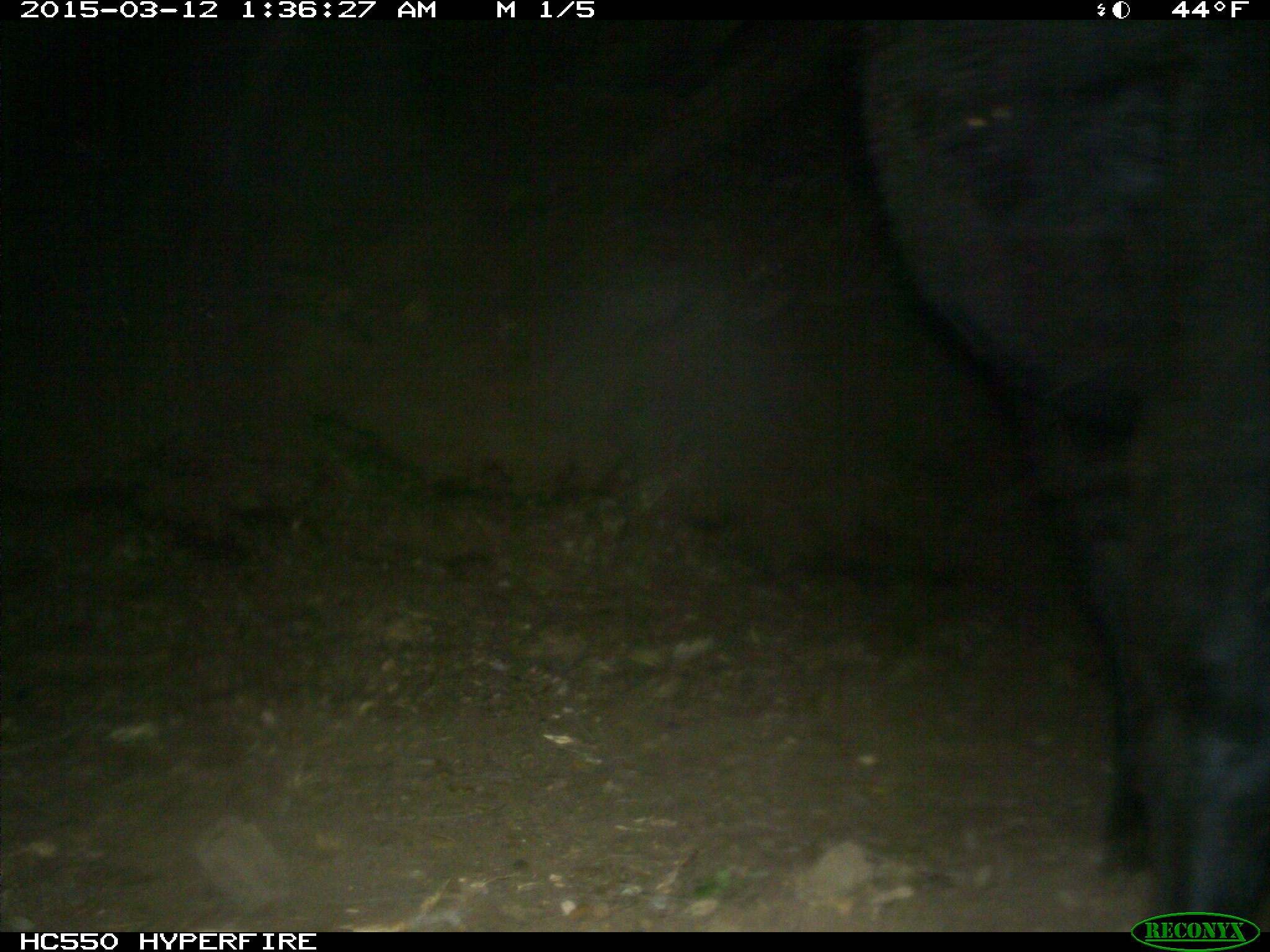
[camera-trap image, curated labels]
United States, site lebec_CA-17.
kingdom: Animalia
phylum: Chordata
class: Mammalia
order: Artiodactyla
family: Bovidae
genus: Bos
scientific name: Bos taurus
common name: domestic cow